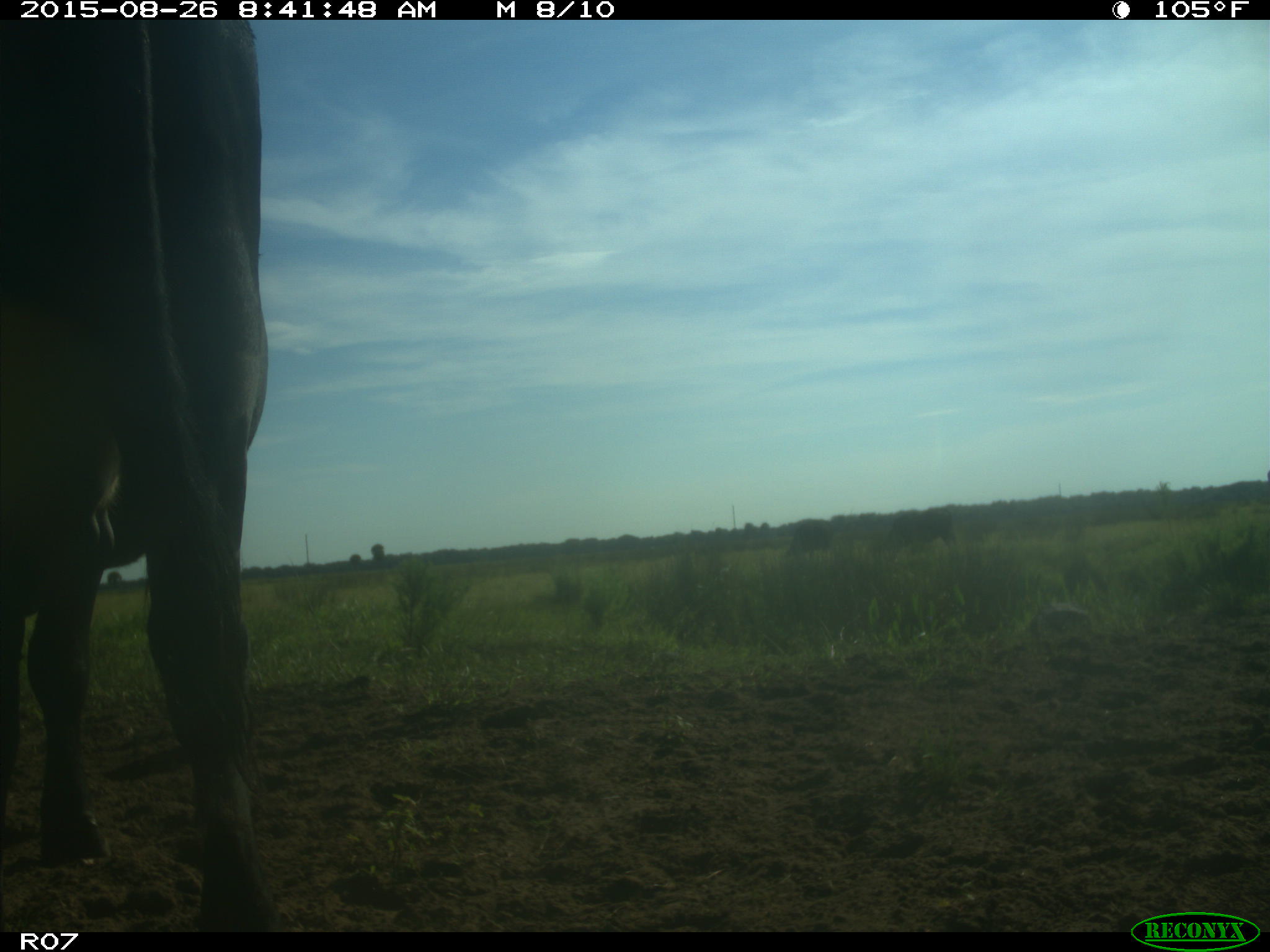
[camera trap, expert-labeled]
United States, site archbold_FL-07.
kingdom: Animalia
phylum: Chordata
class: Mammalia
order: Artiodactyla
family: Bovidae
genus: Bos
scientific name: Bos taurus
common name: domestic cow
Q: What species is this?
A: Bos taurus (domestic cow).